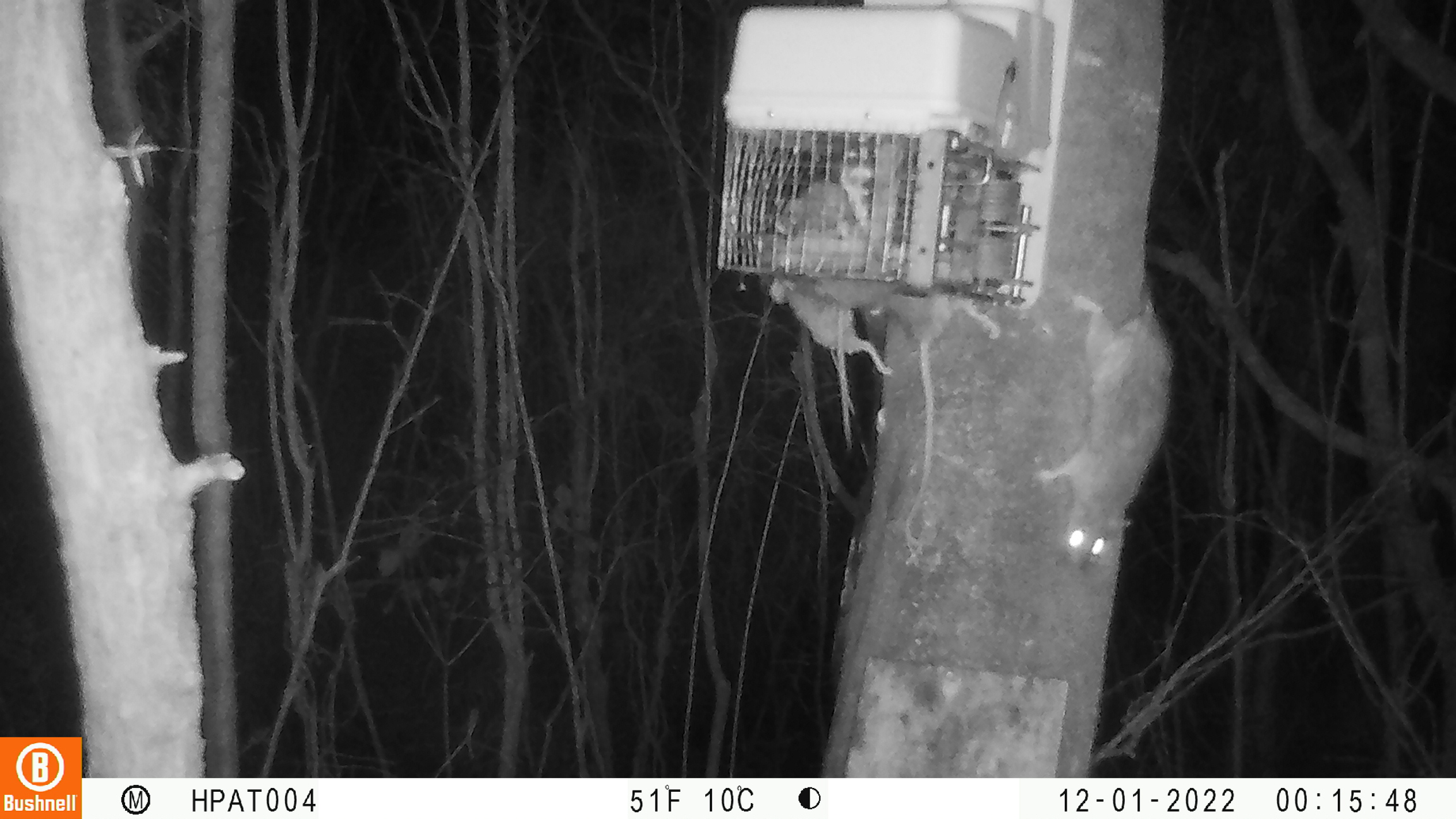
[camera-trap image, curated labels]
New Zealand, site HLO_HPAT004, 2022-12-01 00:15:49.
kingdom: Animalia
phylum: Chordata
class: Mammalia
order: Rodentia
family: Muridae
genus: Rattus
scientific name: Rattus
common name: rat